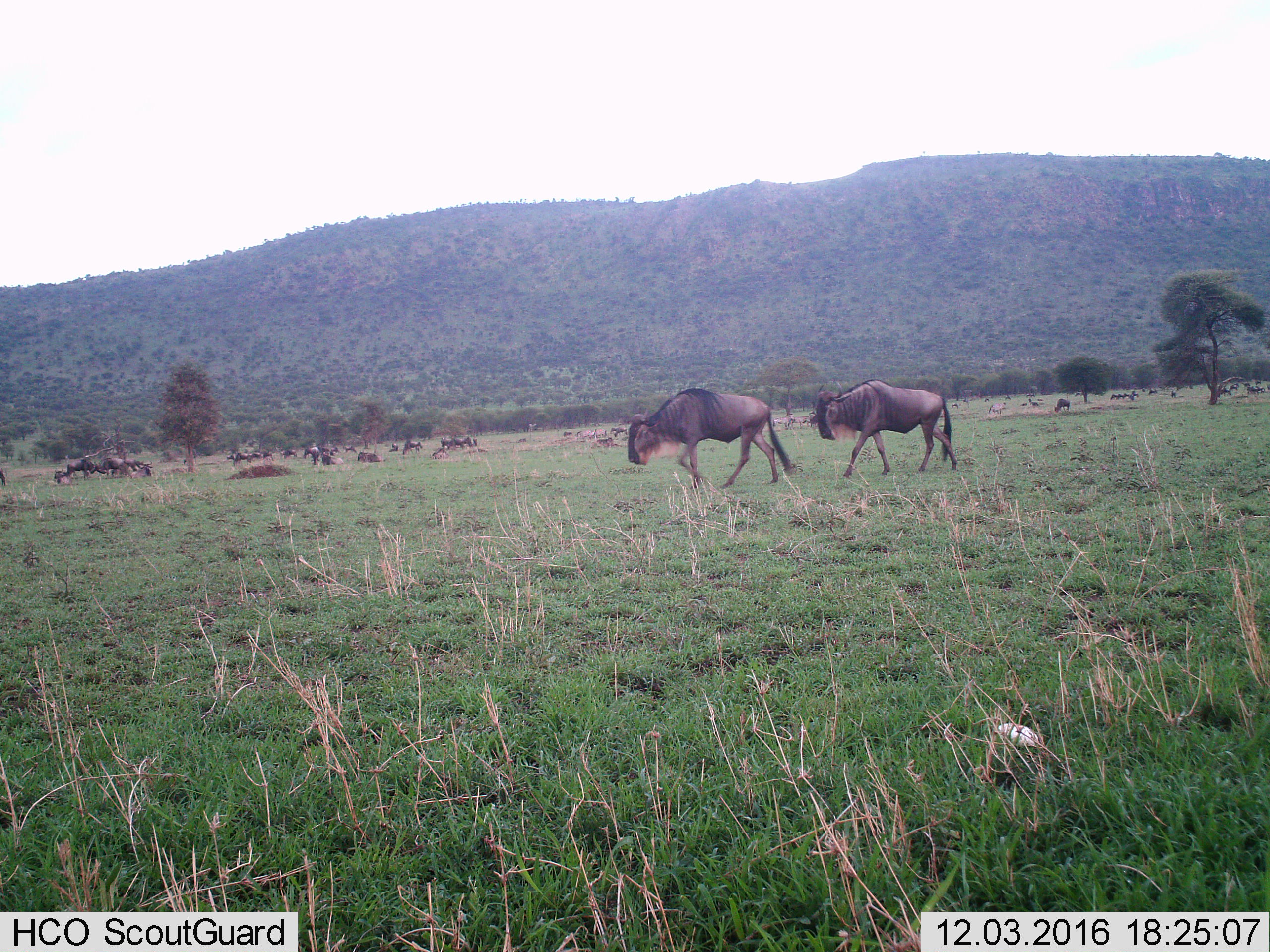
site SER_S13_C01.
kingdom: Animalia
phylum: Chordata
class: Mammalia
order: Artiodactyla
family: Bovidae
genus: Connochaetes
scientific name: Connochaetes taurinus taurinus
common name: blue wildebeest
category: wildebeestblue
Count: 11-50.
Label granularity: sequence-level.